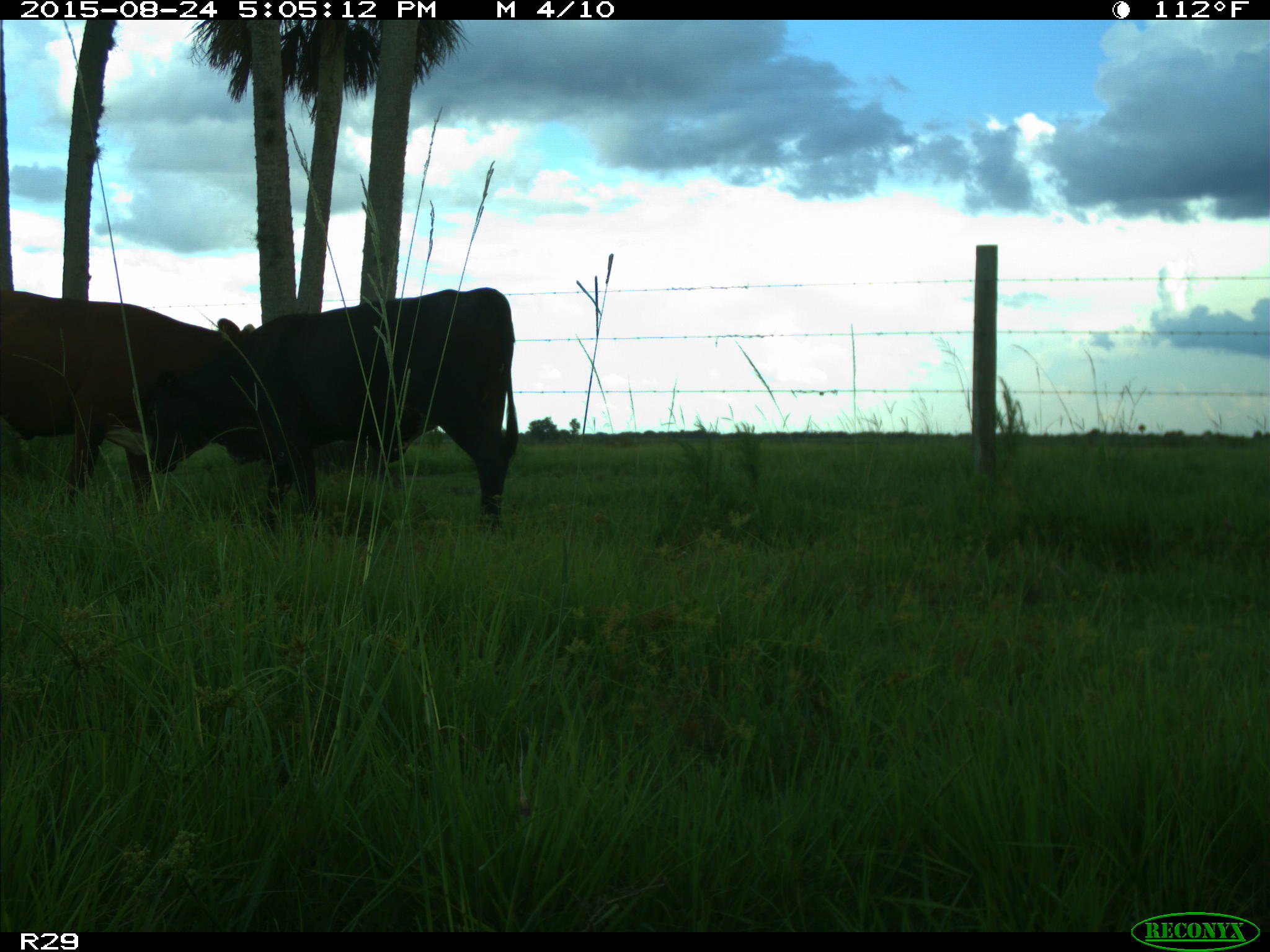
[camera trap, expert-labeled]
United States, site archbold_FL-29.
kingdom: Animalia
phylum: Chordata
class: Mammalia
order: Artiodactyla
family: Bovidae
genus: Bos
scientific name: Bos taurus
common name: domestic cow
Bos taurus (domestic cow).